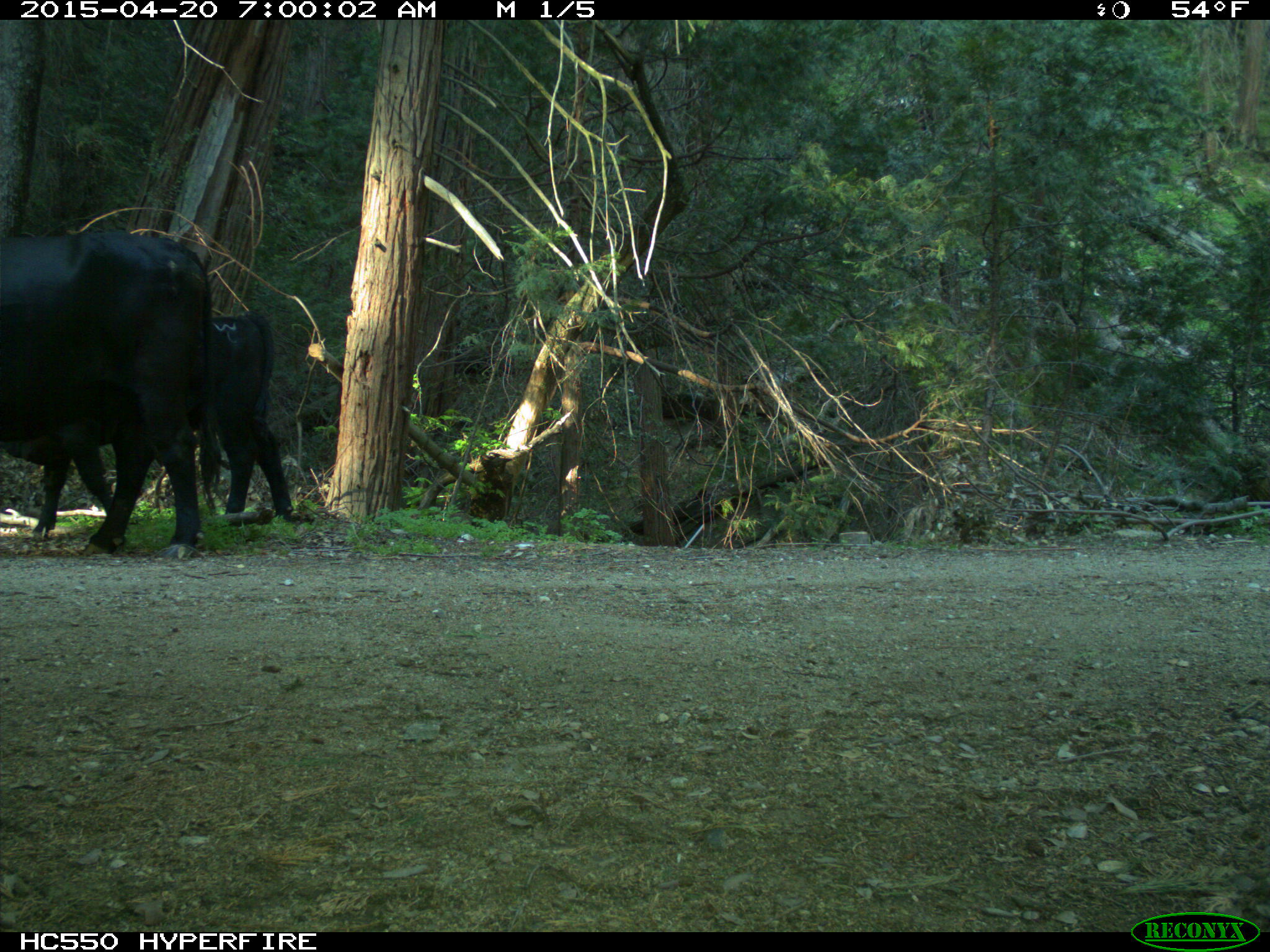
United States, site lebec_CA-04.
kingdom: Animalia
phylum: Chordata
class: Mammalia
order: Artiodactyla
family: Bovidae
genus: Bos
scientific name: Bos taurus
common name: domestic cow